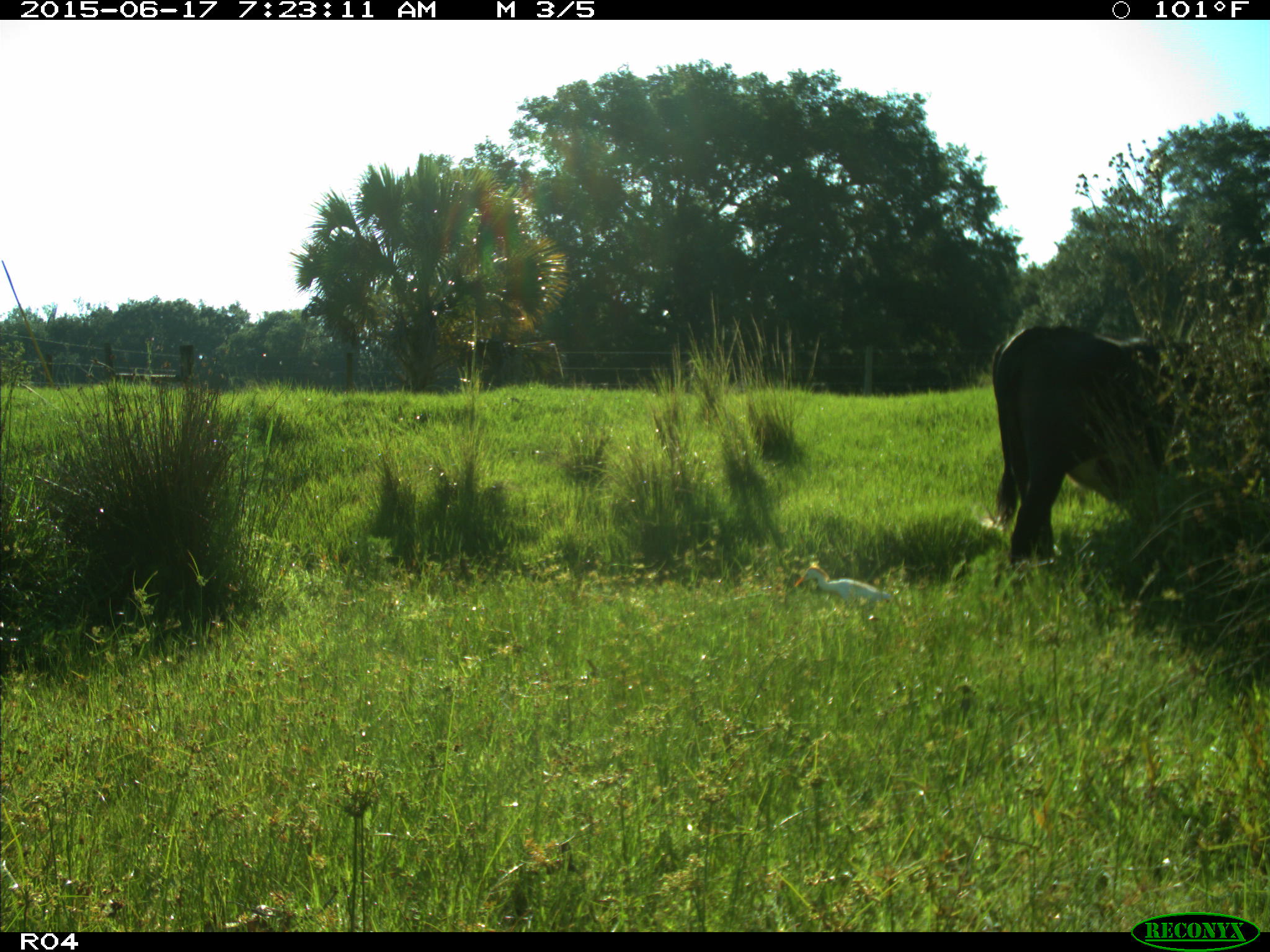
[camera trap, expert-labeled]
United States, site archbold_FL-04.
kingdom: Animalia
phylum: Chordata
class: Mammalia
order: Artiodactyla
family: Bovidae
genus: Bos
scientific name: Bos taurus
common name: domestic cow